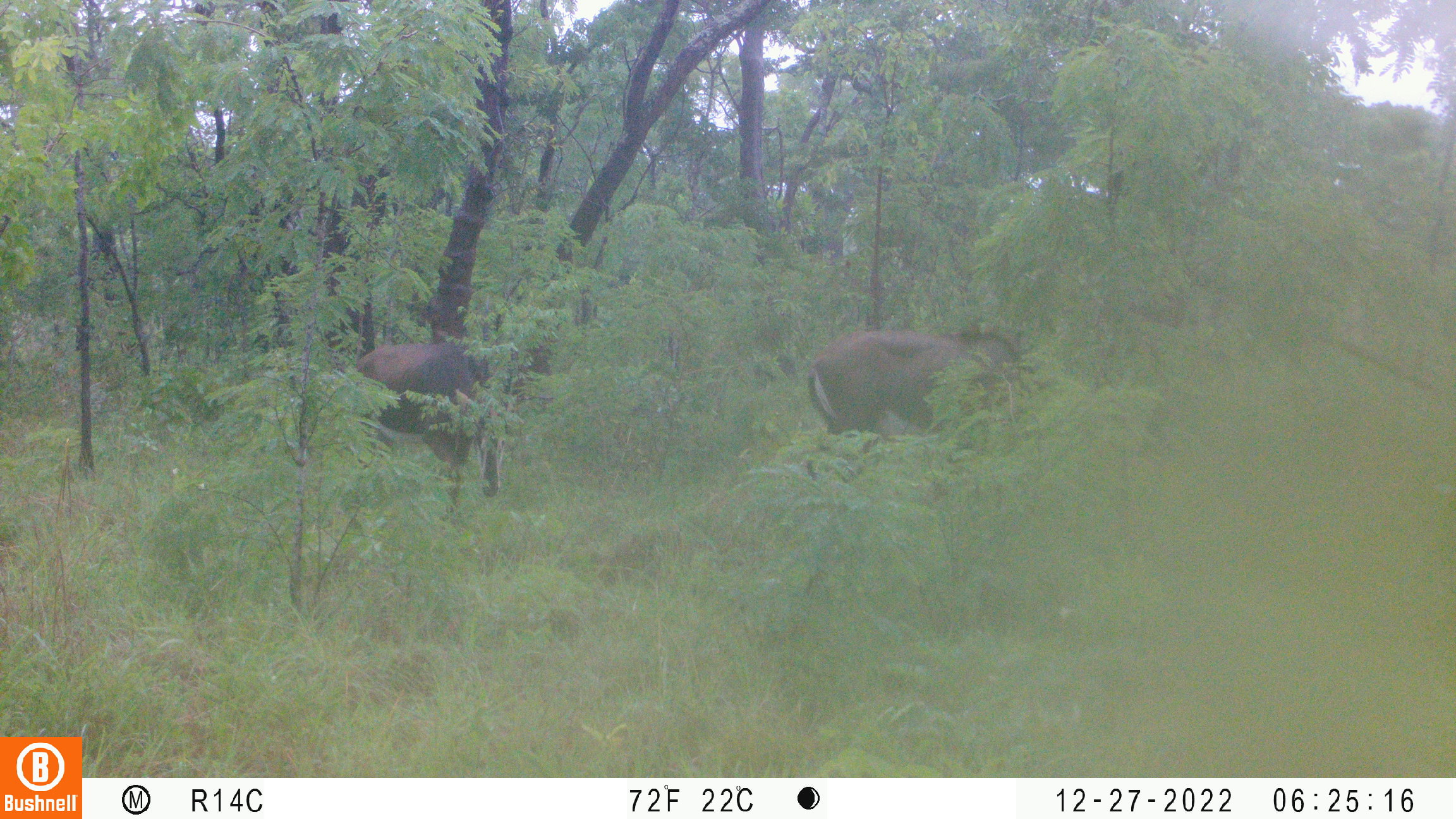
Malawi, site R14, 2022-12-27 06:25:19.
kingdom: Animalia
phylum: Chordata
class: Mammalia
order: Artiodactyla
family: Bovidae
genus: Hippotragus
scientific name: Hippotragus niger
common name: sable antelope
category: sable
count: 2